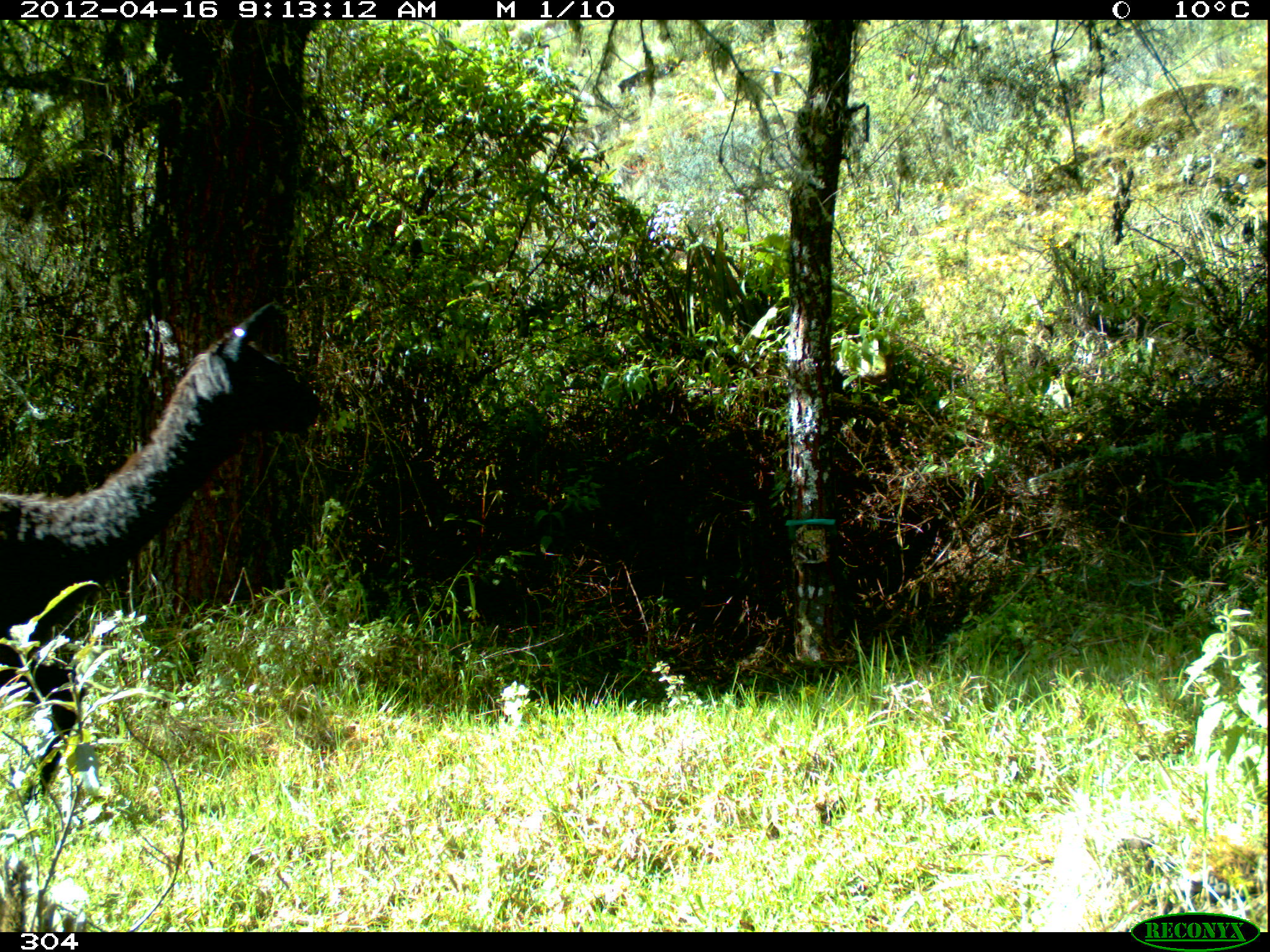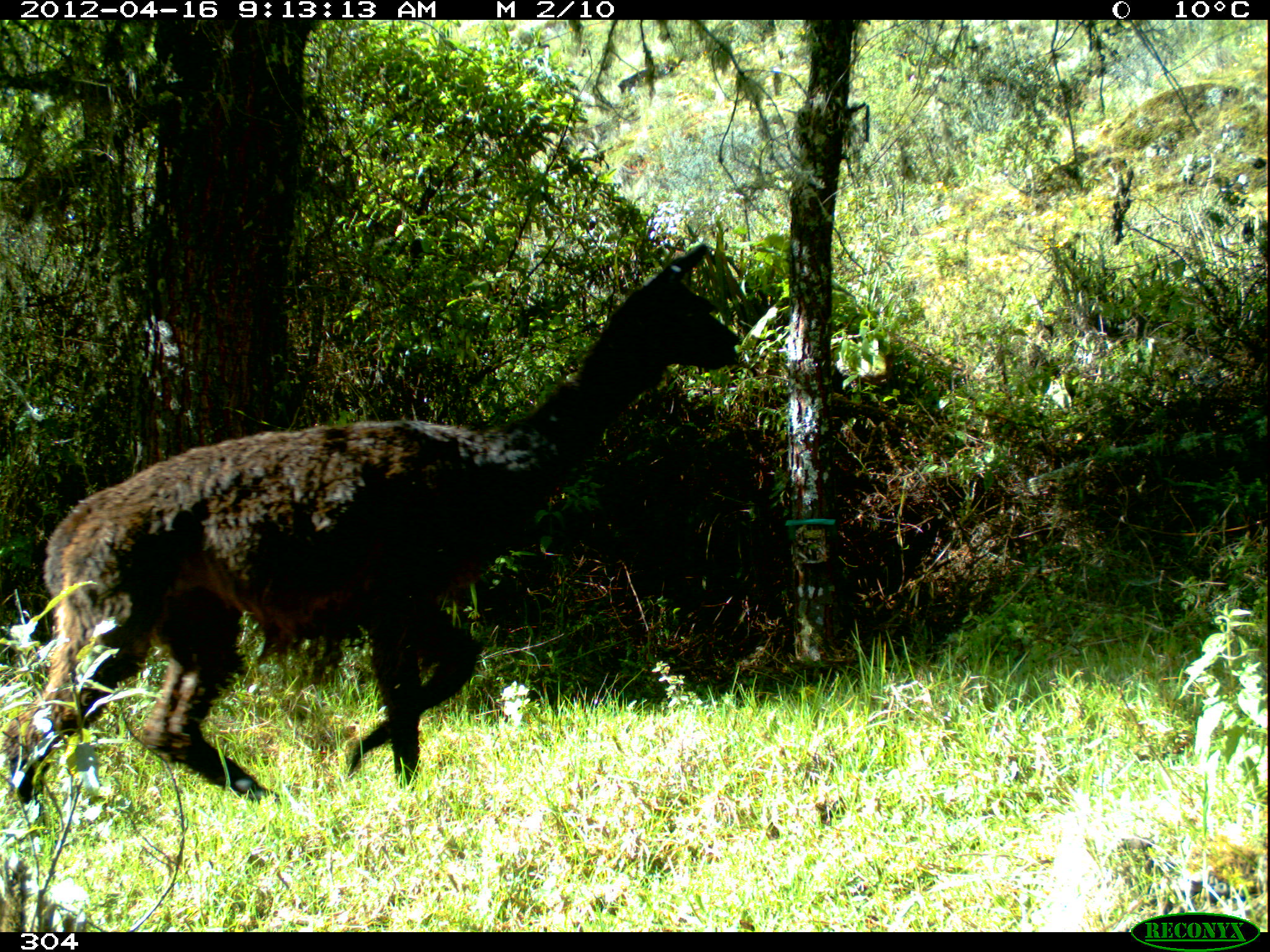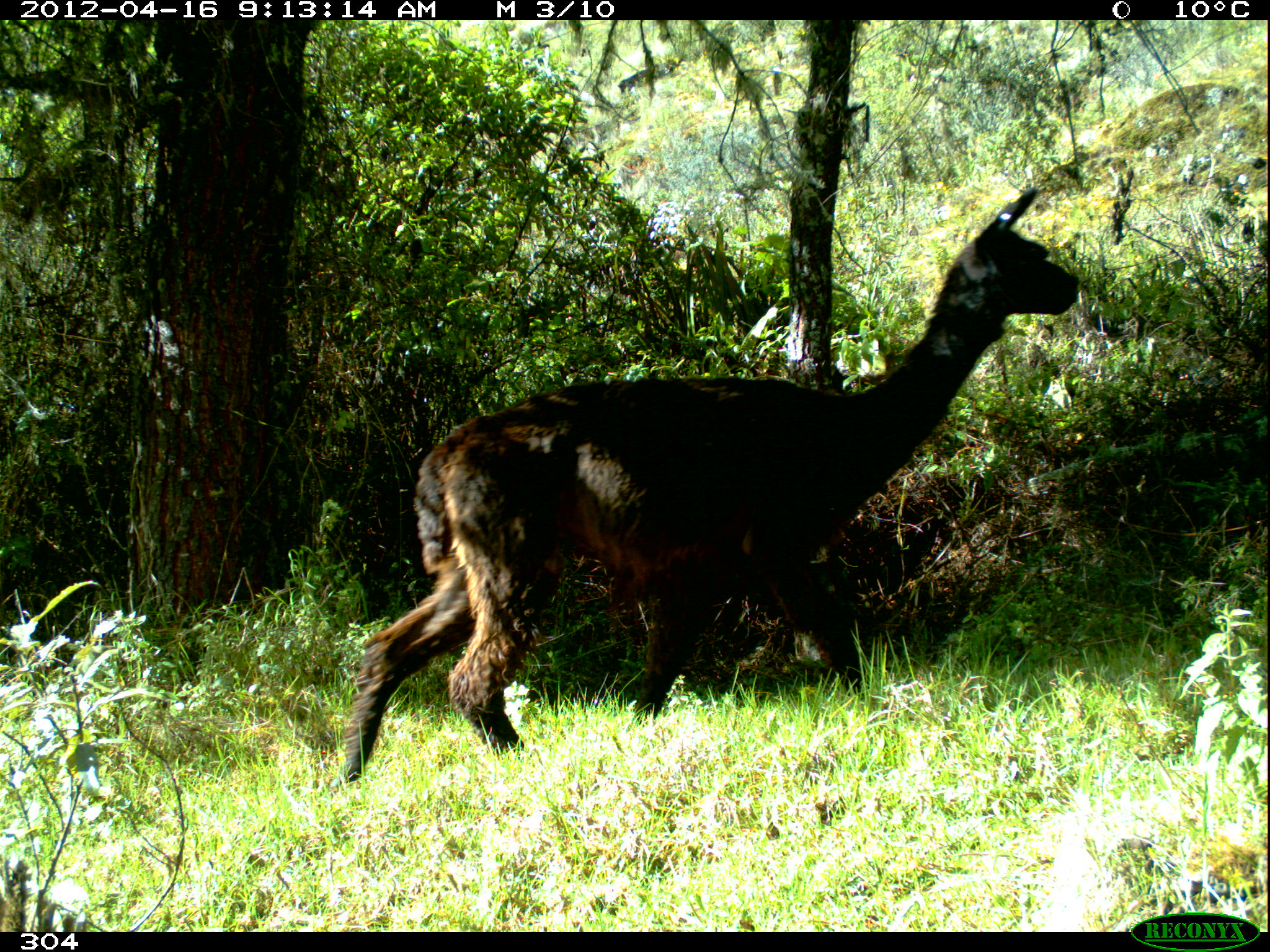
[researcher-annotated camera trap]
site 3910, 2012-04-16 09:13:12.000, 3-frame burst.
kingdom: Animalia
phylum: Chordata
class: Mammalia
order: Artiodactyla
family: Camelidae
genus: Vicugna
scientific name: Vicugna pacos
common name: alpaca